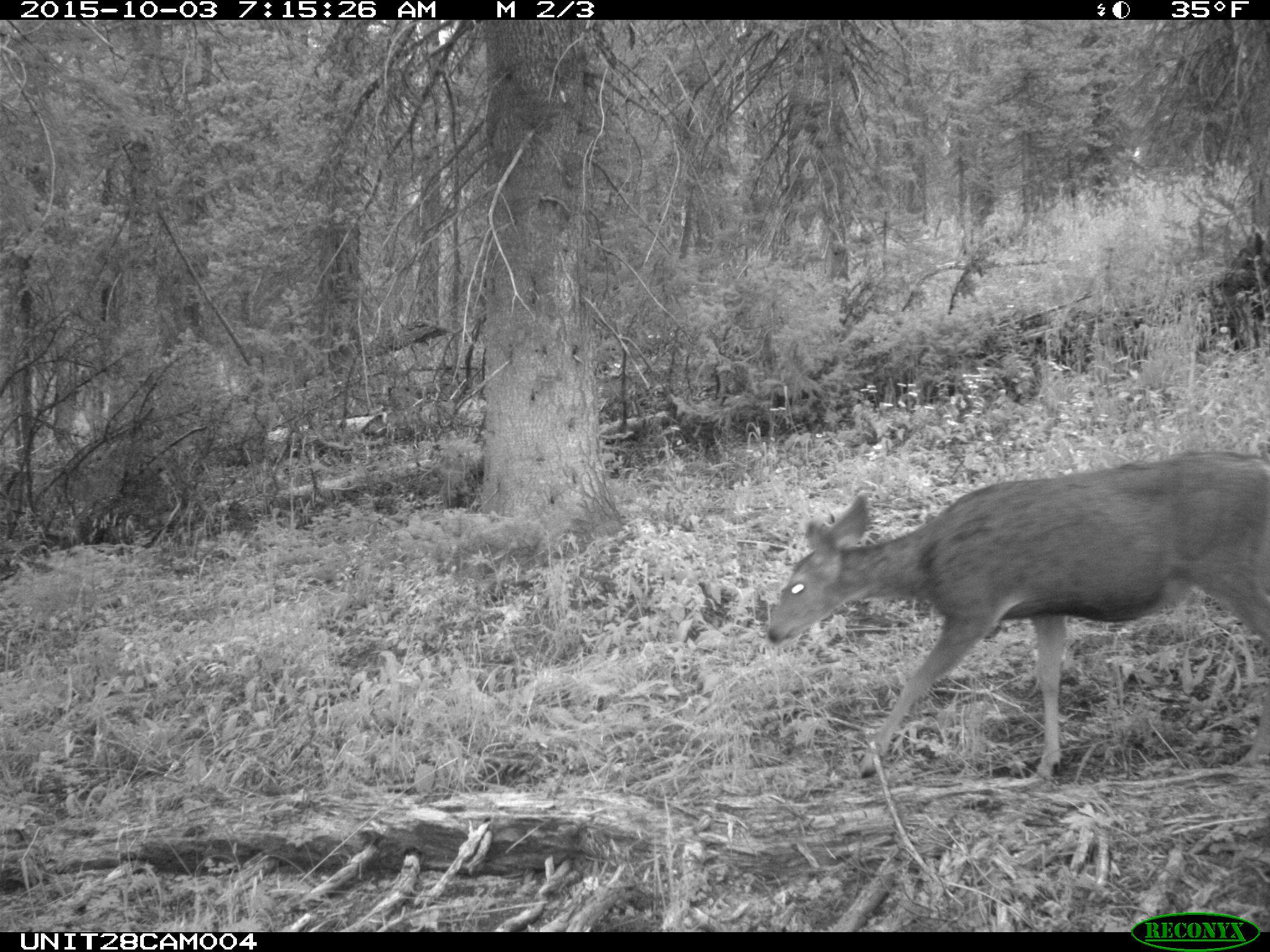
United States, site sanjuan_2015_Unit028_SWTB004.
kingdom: Animalia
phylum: Chordata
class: Mammalia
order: Artiodactyla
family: Cervidae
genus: Odocoileus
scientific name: Odocoileus hemionus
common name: mule deer